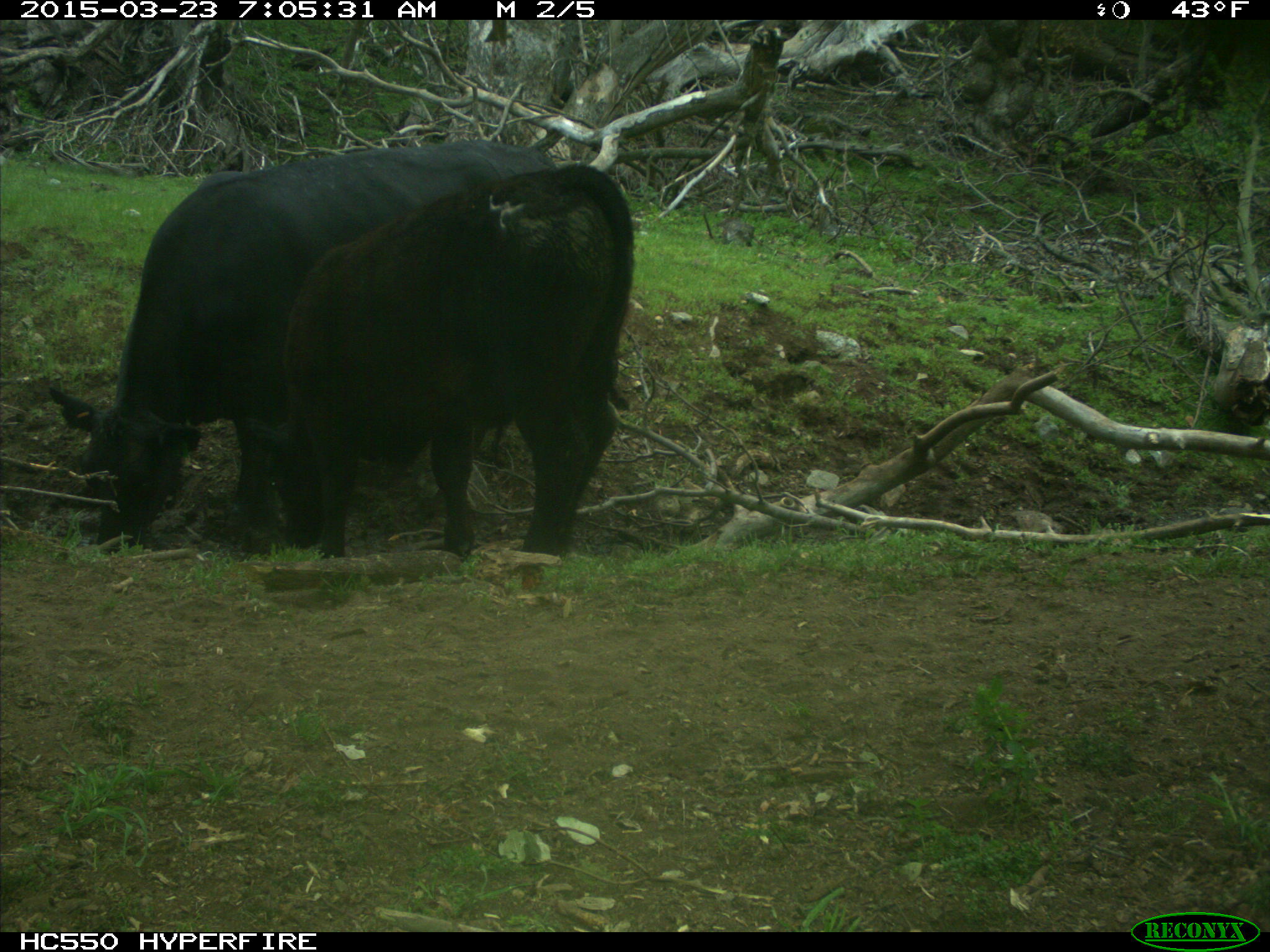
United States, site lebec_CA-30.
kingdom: Animalia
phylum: Chordata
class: Mammalia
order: Artiodactyla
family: Bovidae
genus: Bos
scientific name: Bos taurus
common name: domestic cow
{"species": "Bos taurus (domestic cow)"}